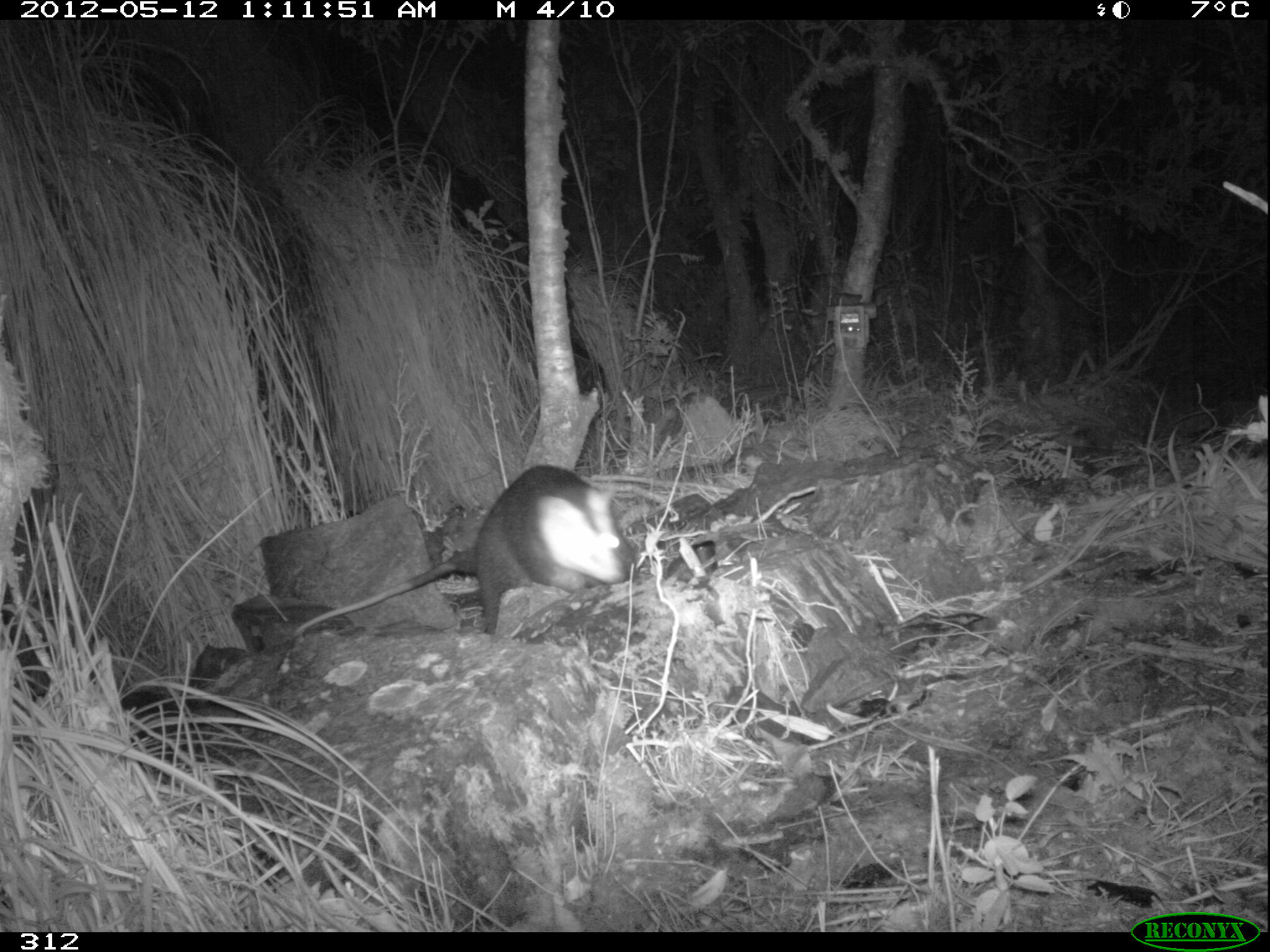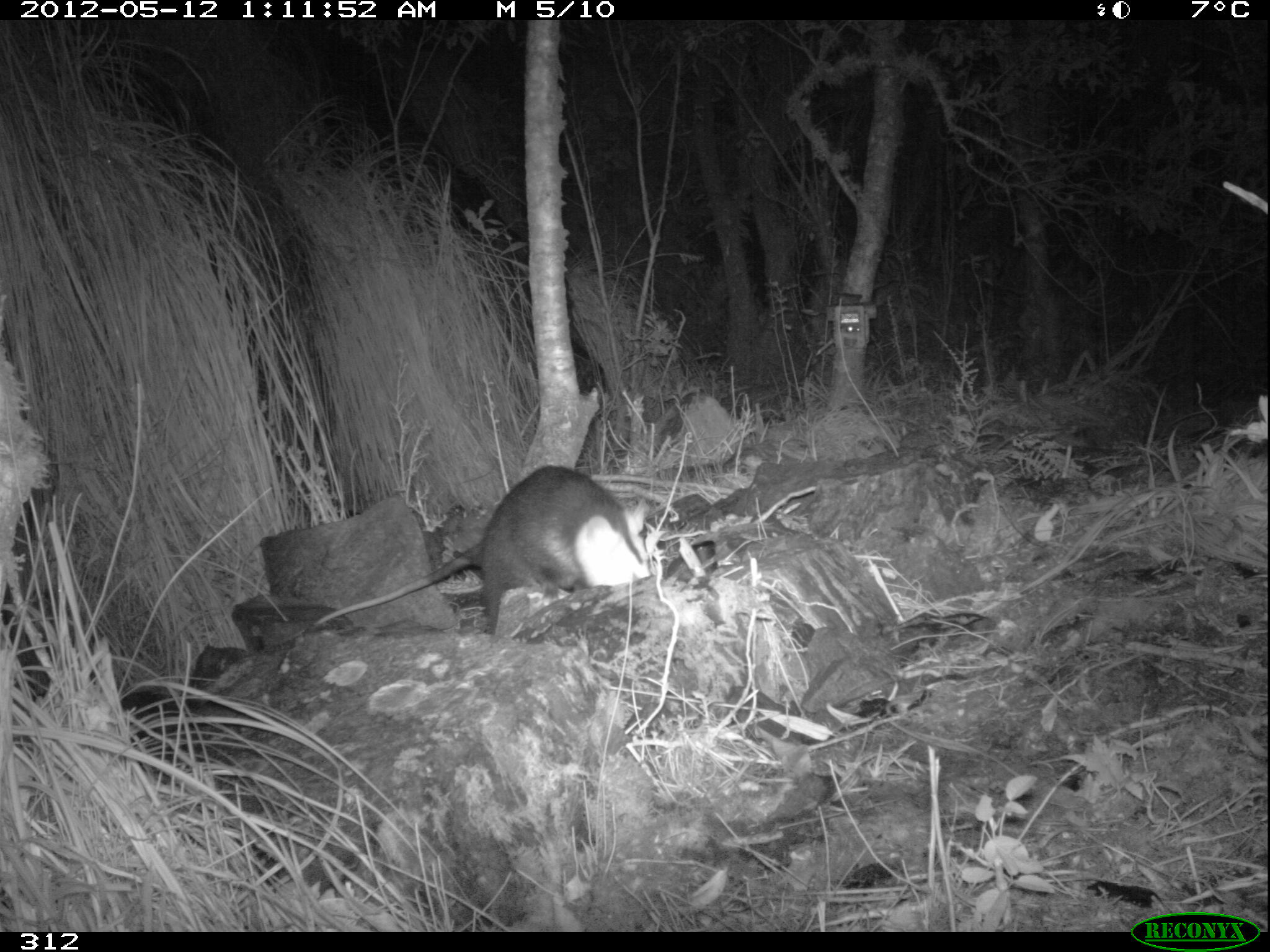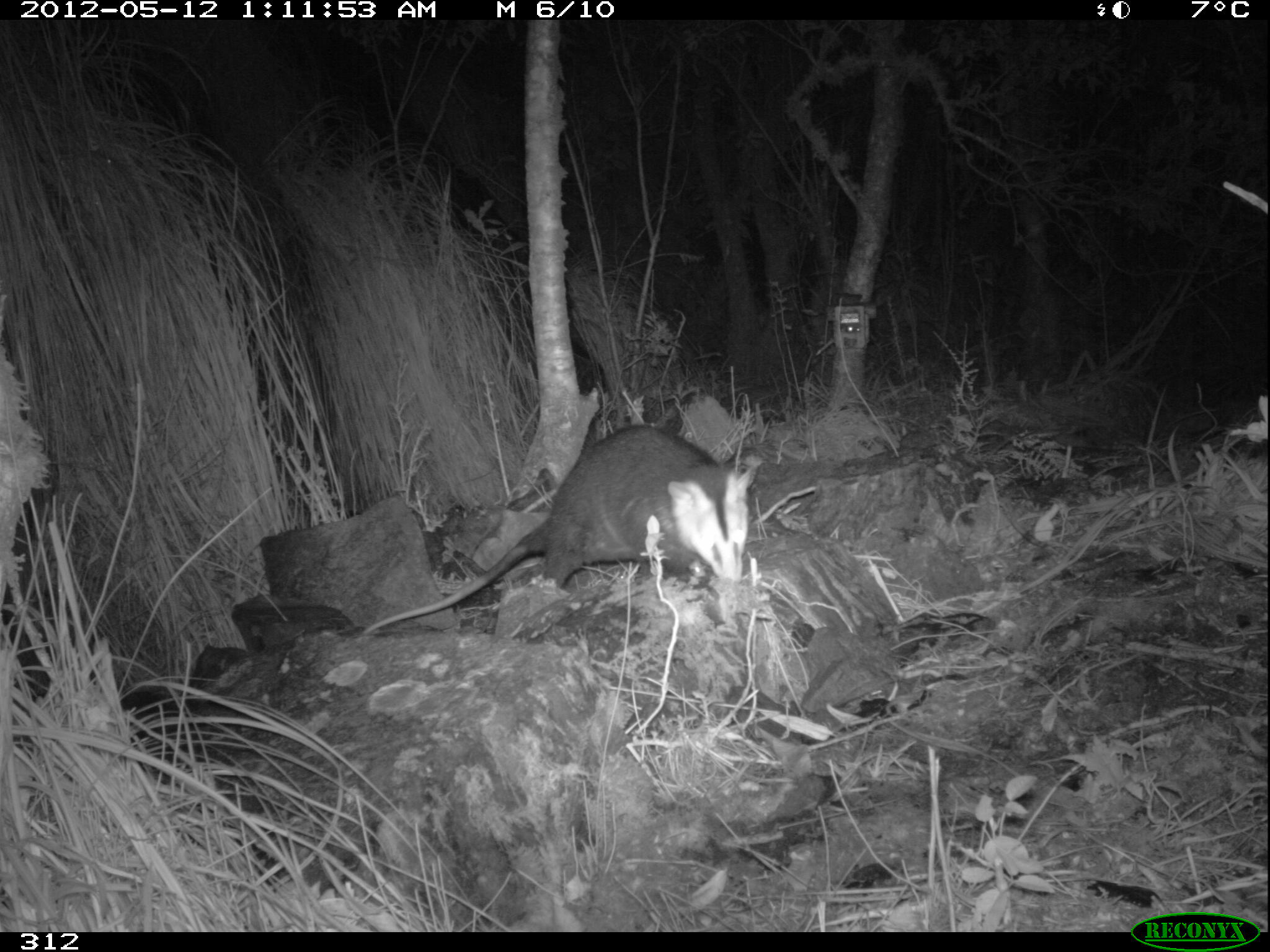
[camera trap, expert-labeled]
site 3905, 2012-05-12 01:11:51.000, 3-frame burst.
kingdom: Animalia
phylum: Chordata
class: Mammalia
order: Didelphimorphia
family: Didelphidae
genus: Didelphis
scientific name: Didelphis pernigra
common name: andean white-eared opossum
Didelphis pernigra (andean white-eared opossum).